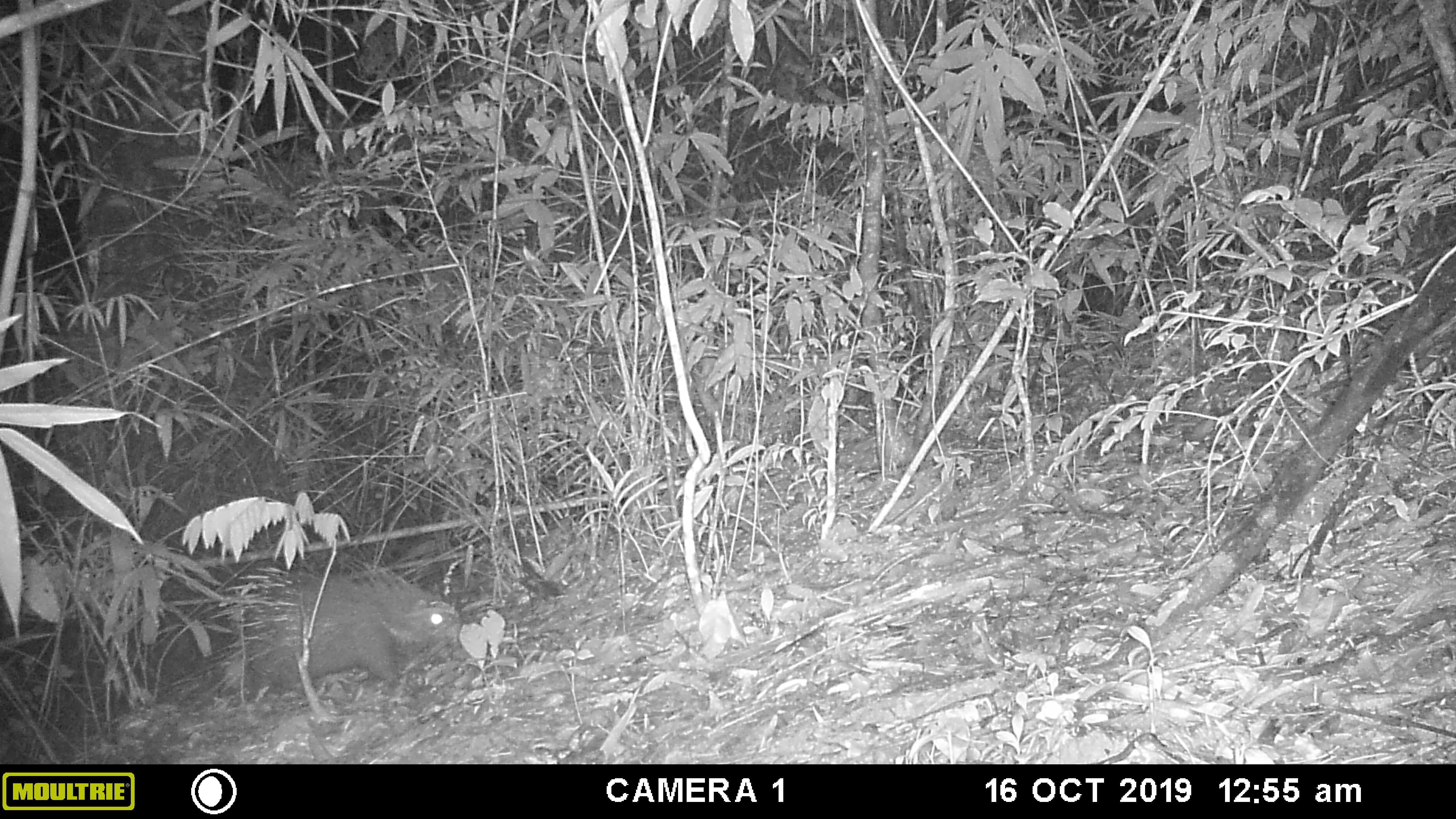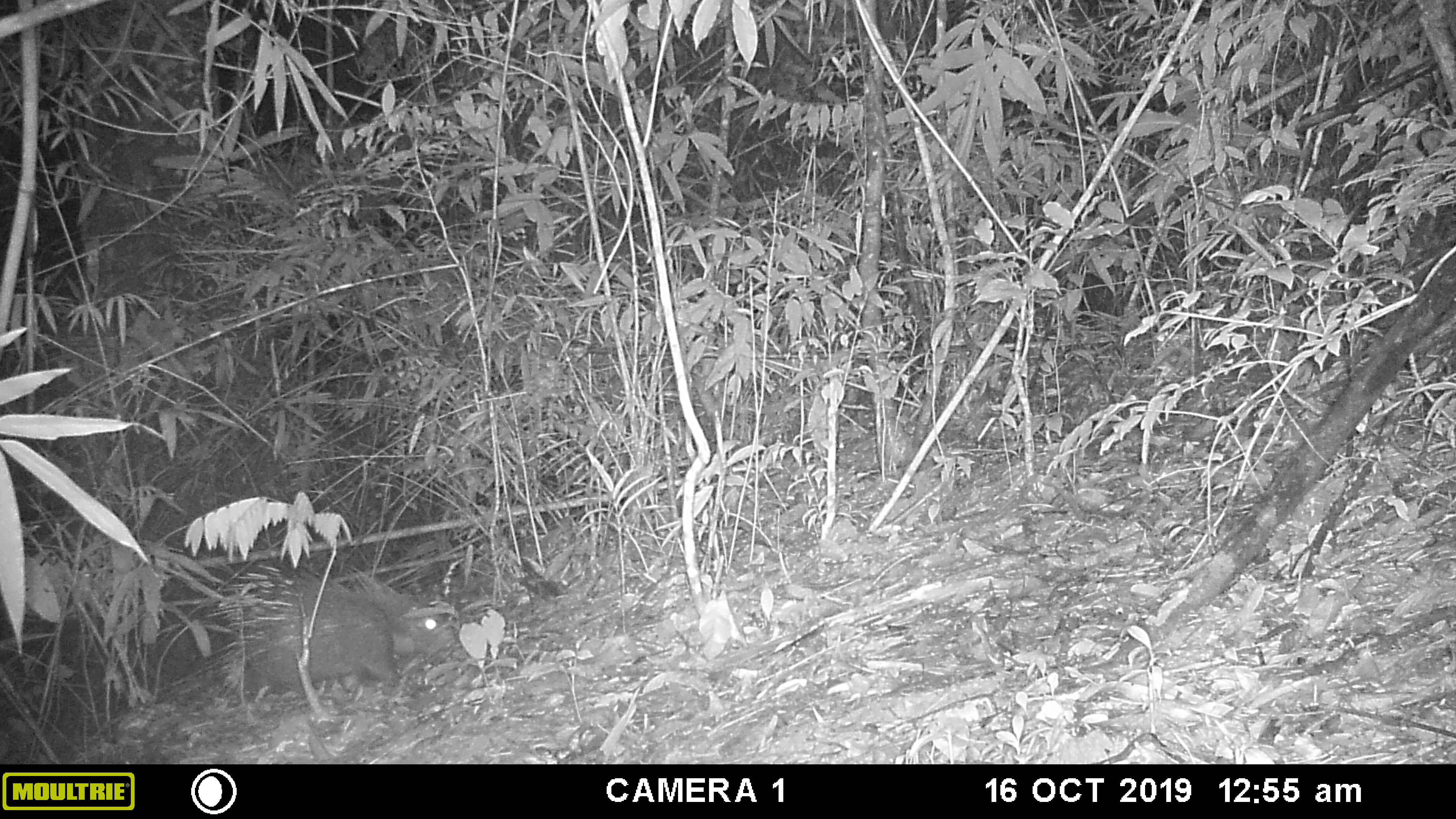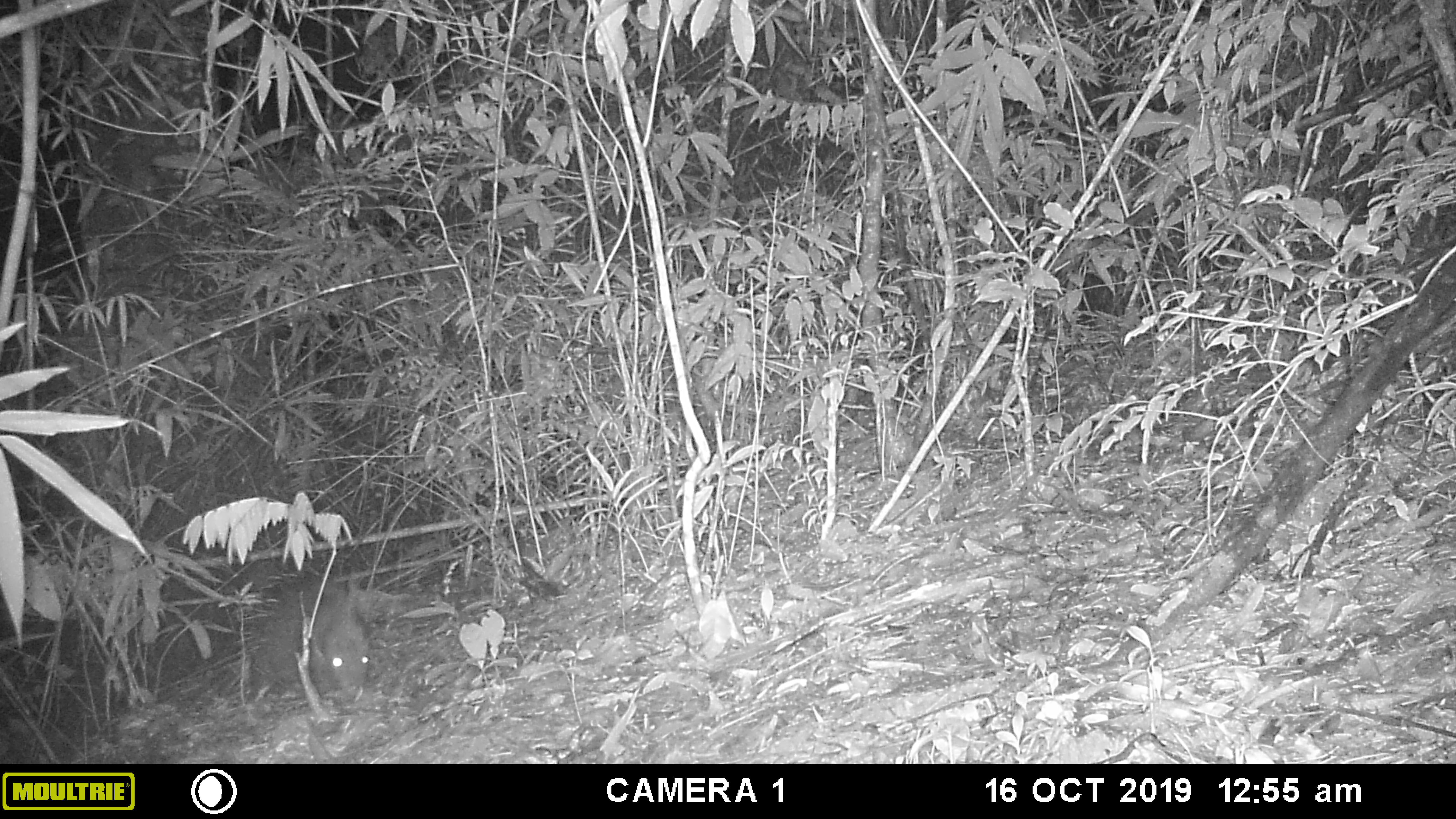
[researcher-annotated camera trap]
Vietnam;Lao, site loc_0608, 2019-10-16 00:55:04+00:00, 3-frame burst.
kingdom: Animalia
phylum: Chordata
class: Mammalia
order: Rodentia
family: Hystricidae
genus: Hystrix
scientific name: Hystrix brachyura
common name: malayan porcupine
Malayan porcupine (Hystrix brachyura). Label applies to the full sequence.